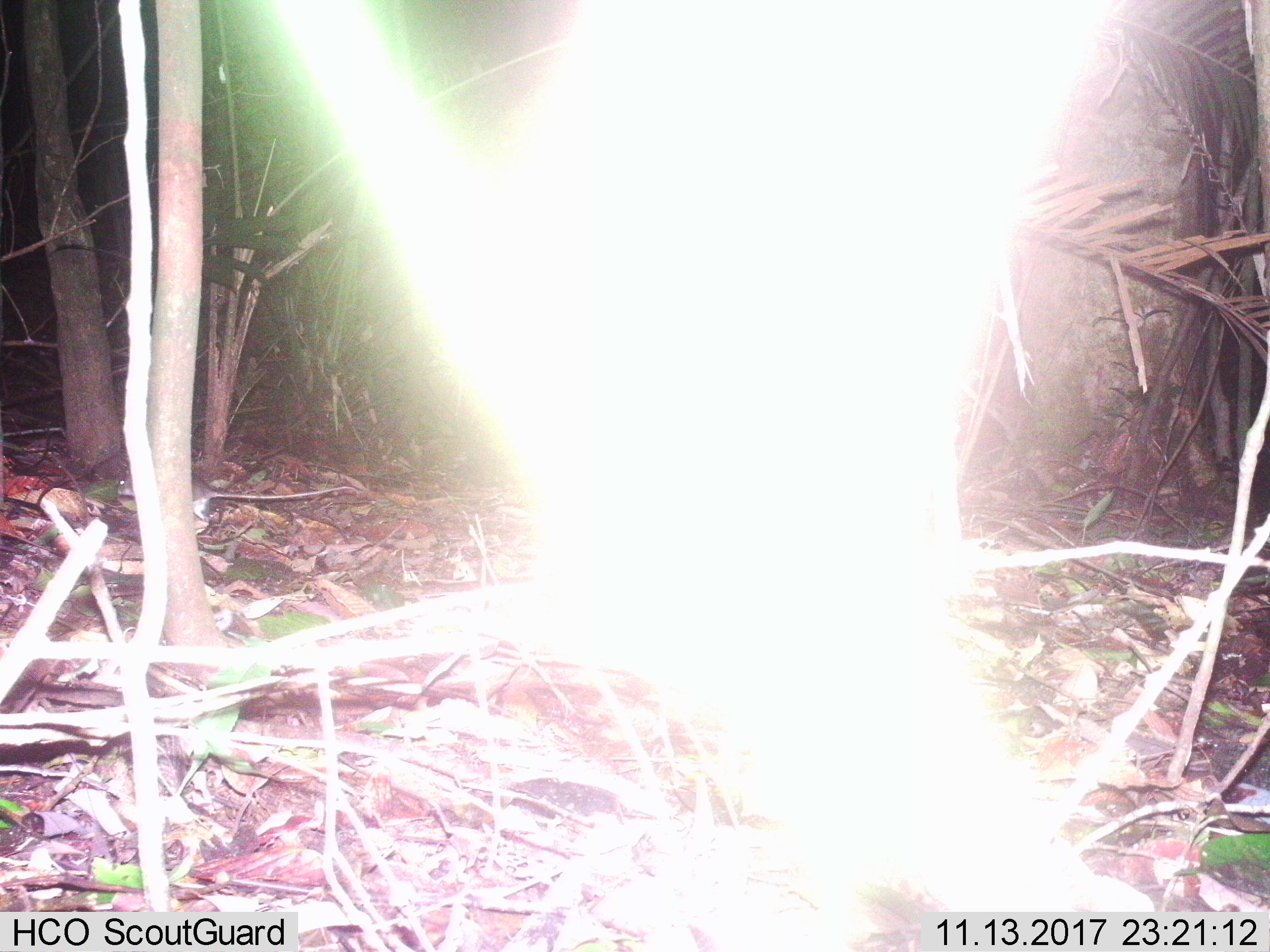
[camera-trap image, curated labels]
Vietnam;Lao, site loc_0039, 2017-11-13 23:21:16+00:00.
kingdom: Animalia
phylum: Chordata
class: Mammalia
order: Rodentia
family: Muridae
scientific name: Muridae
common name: old-world mice and rats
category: unidentified murid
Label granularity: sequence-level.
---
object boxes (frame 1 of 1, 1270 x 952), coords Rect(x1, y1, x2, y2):
unidentified murid: Rect(112, 472, 363, 520)